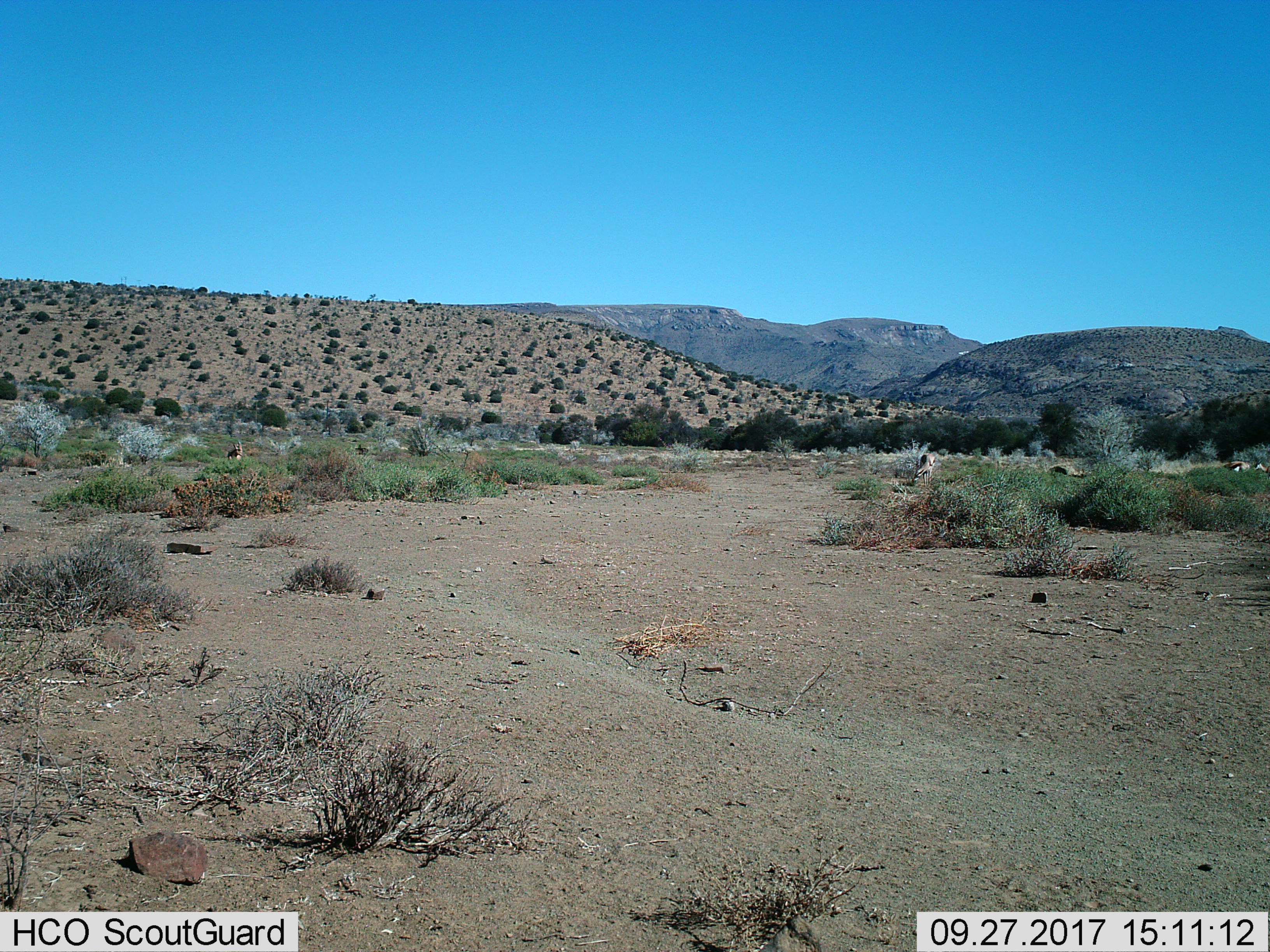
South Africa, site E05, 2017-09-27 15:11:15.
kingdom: Animalia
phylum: Chordata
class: Mammalia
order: Artiodactyla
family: Bovidae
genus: Antidorcas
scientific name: Antidorcas marsupialis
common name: springbok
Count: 4.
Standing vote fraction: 75%.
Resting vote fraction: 25%.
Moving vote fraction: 25%.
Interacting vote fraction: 0%.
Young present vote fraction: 0%.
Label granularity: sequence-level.